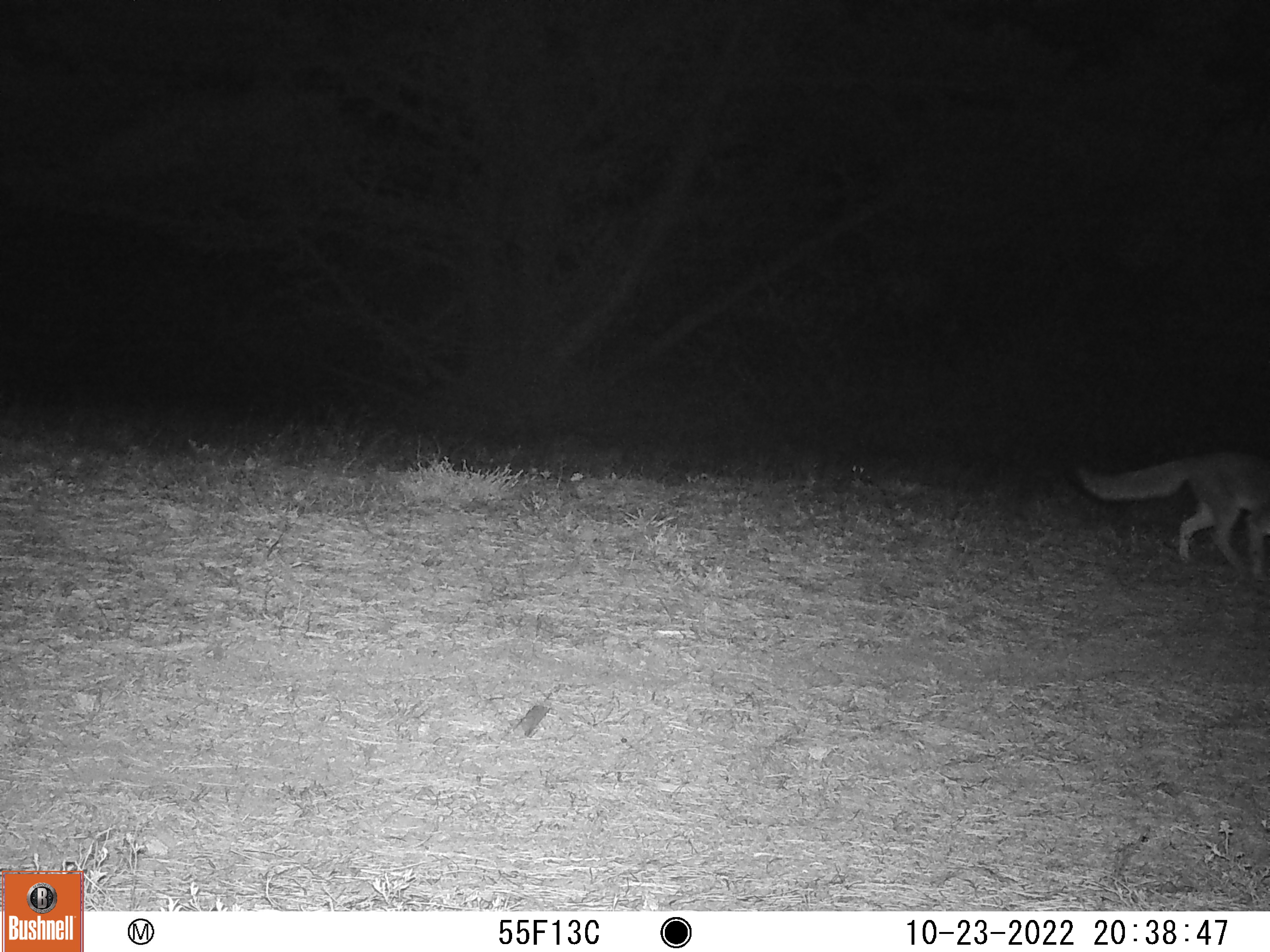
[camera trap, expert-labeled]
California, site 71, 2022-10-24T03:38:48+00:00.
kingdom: Animalia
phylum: Chordata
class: Mammalia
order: Carnivora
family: Canidae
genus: Urocyon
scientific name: Urocyon cinereoargenteus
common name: gray fox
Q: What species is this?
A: Gray fox (Urocyon cinereoargenteus).